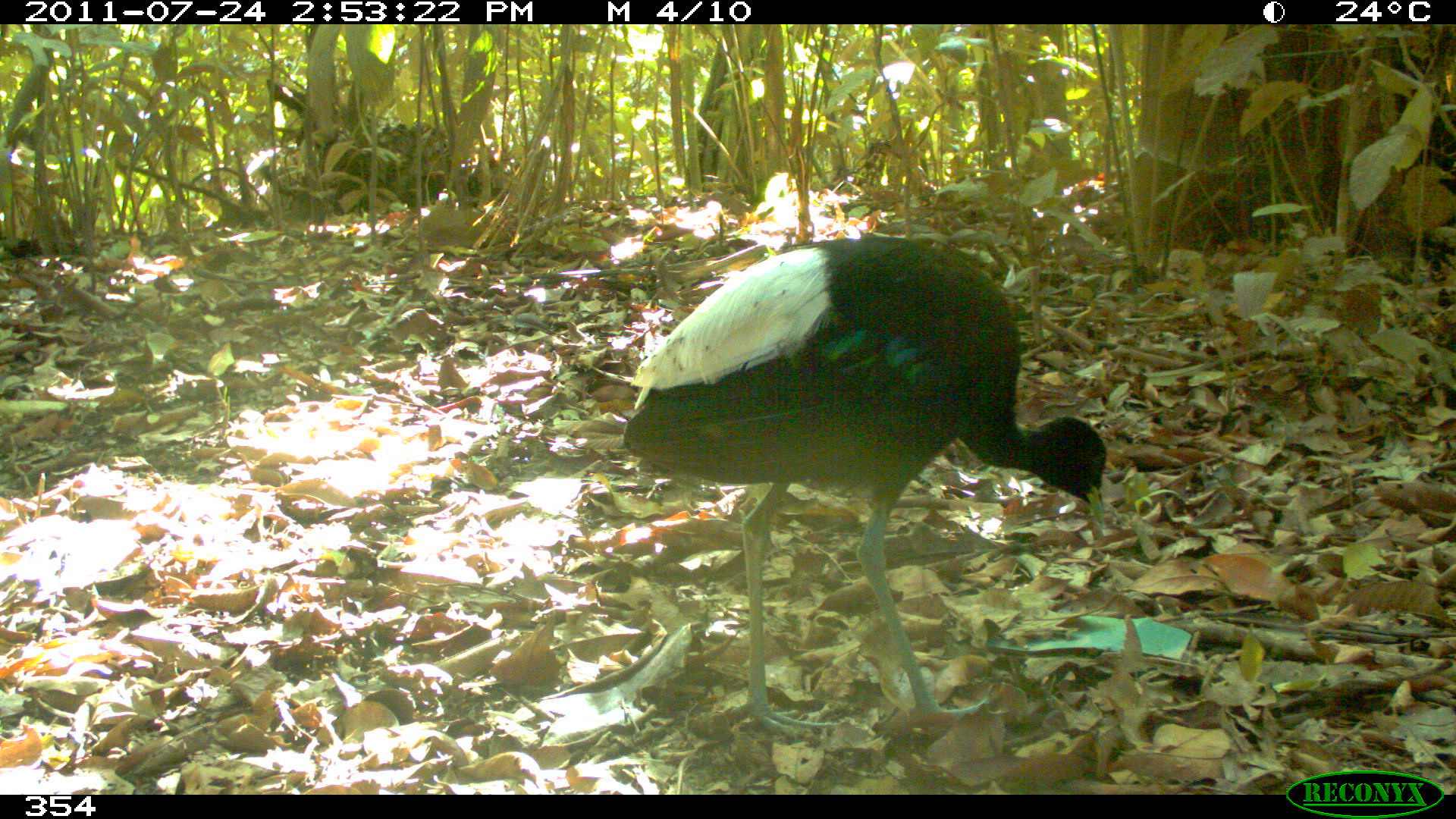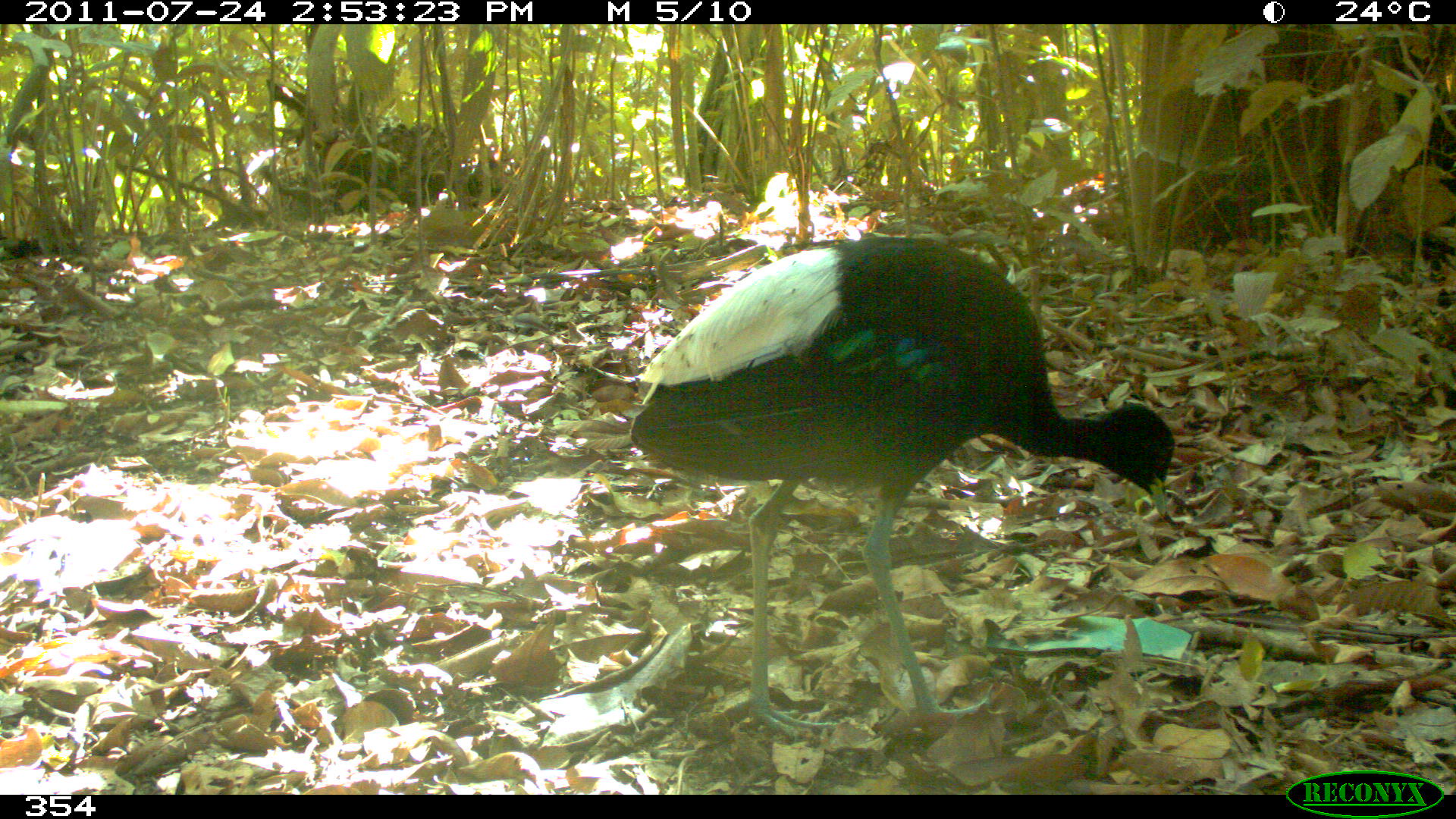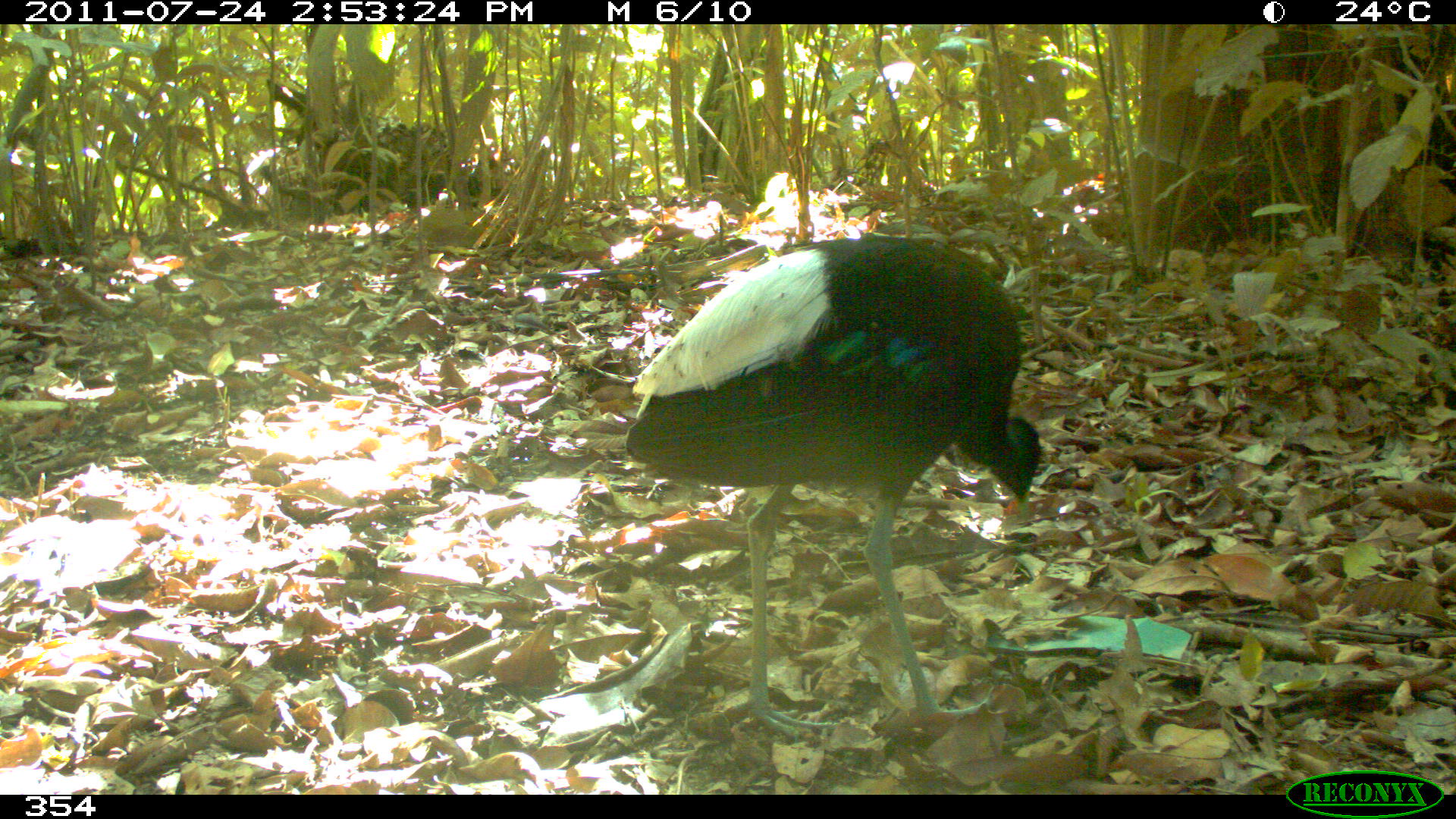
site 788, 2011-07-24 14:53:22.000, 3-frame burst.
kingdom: Animalia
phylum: Chordata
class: Aves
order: Gruiformes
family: Psophiidae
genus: Psophia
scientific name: Psophia leucoptera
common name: pale-winged trumpeter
Psophia leucoptera (pale-winged trumpeter).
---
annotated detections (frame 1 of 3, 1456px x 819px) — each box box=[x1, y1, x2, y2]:
psophia leucoptera: box=[623, 233, 1103, 736]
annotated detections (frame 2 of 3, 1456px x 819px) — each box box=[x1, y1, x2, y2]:
psophia leucoptera: box=[629, 233, 1173, 736]